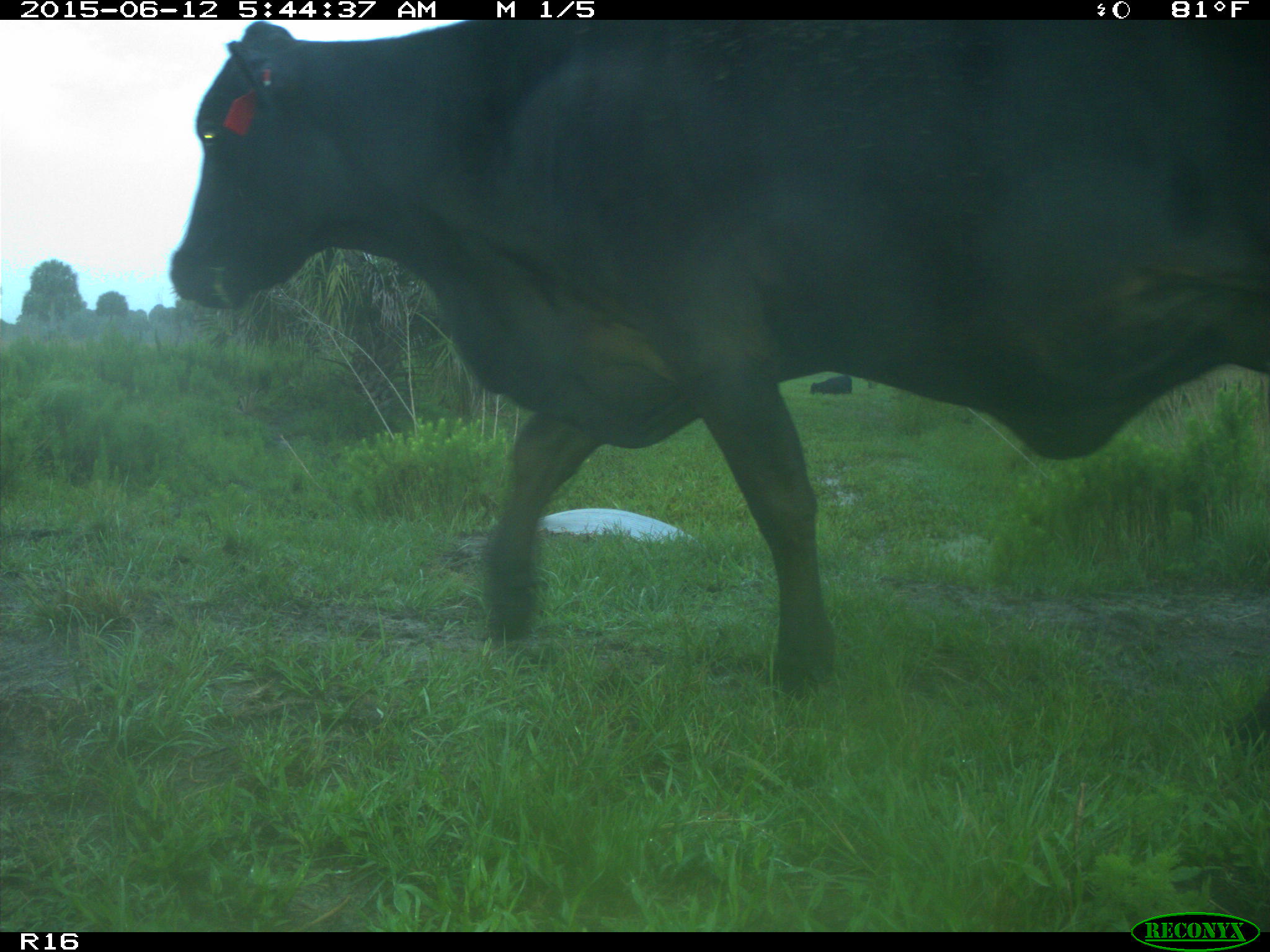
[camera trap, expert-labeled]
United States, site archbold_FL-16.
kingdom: Animalia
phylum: Chordata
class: Mammalia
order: Artiodactyla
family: Bovidae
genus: Bos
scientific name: Bos taurus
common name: domestic cow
Bos taurus (domestic cow).